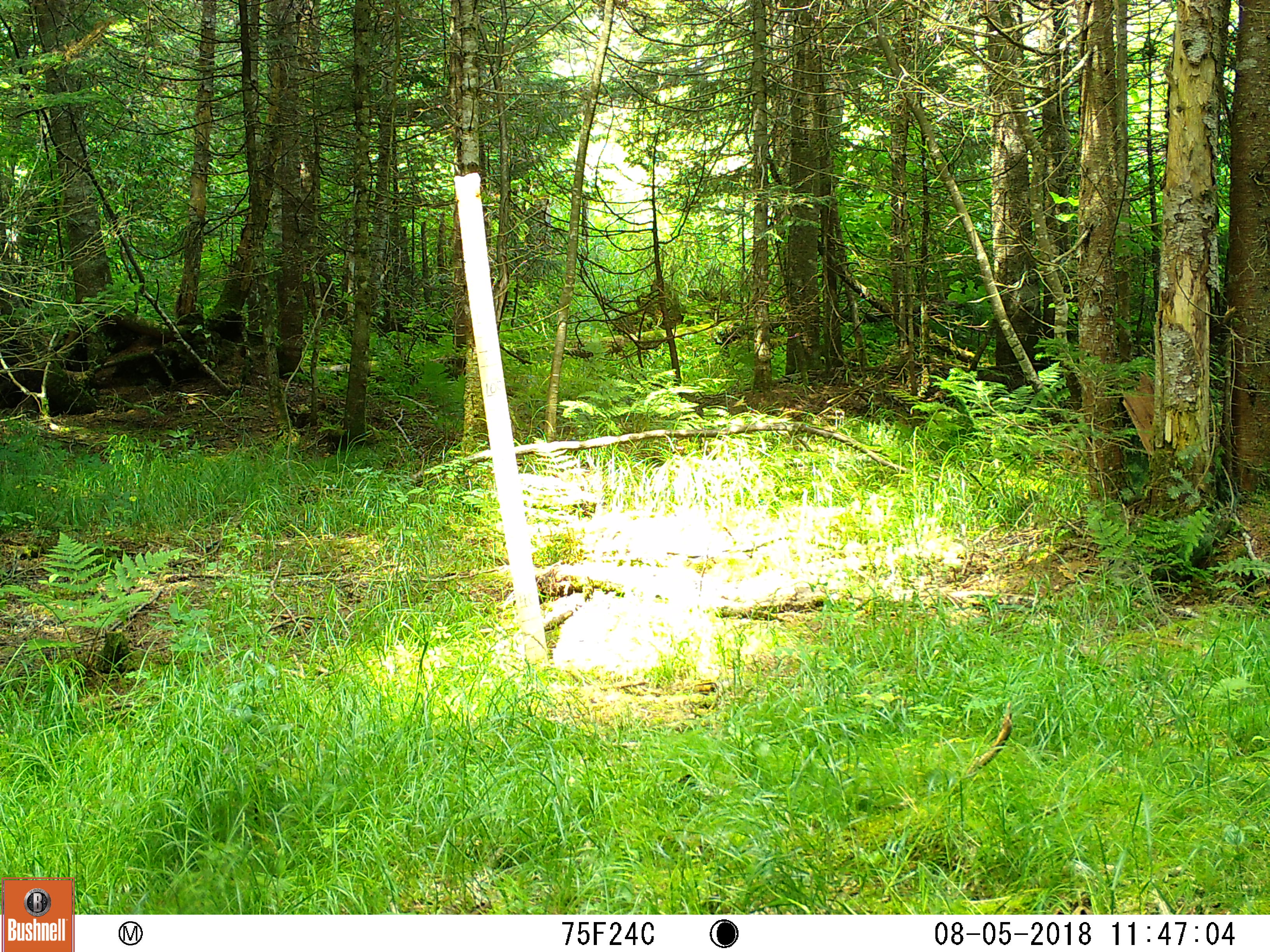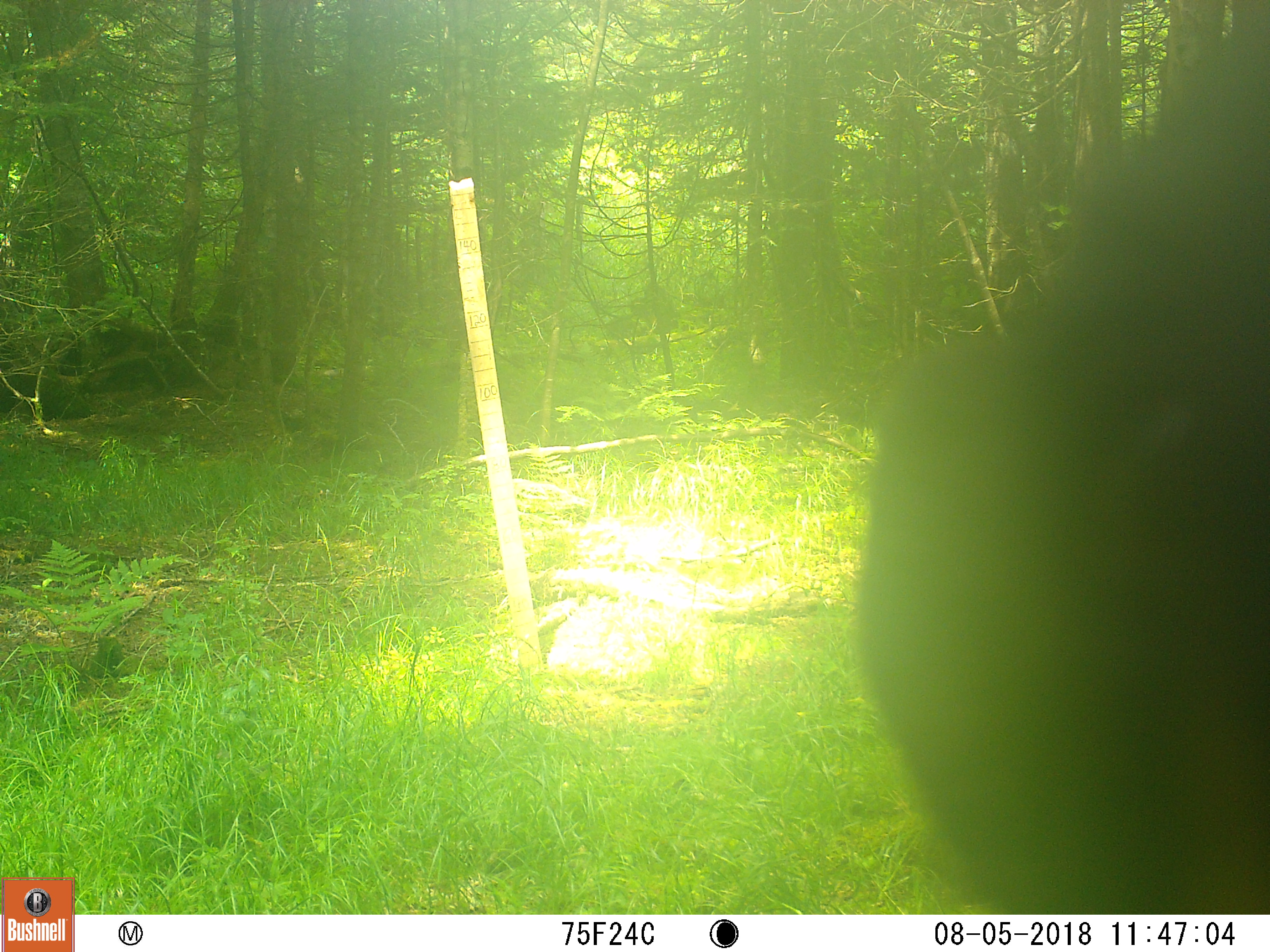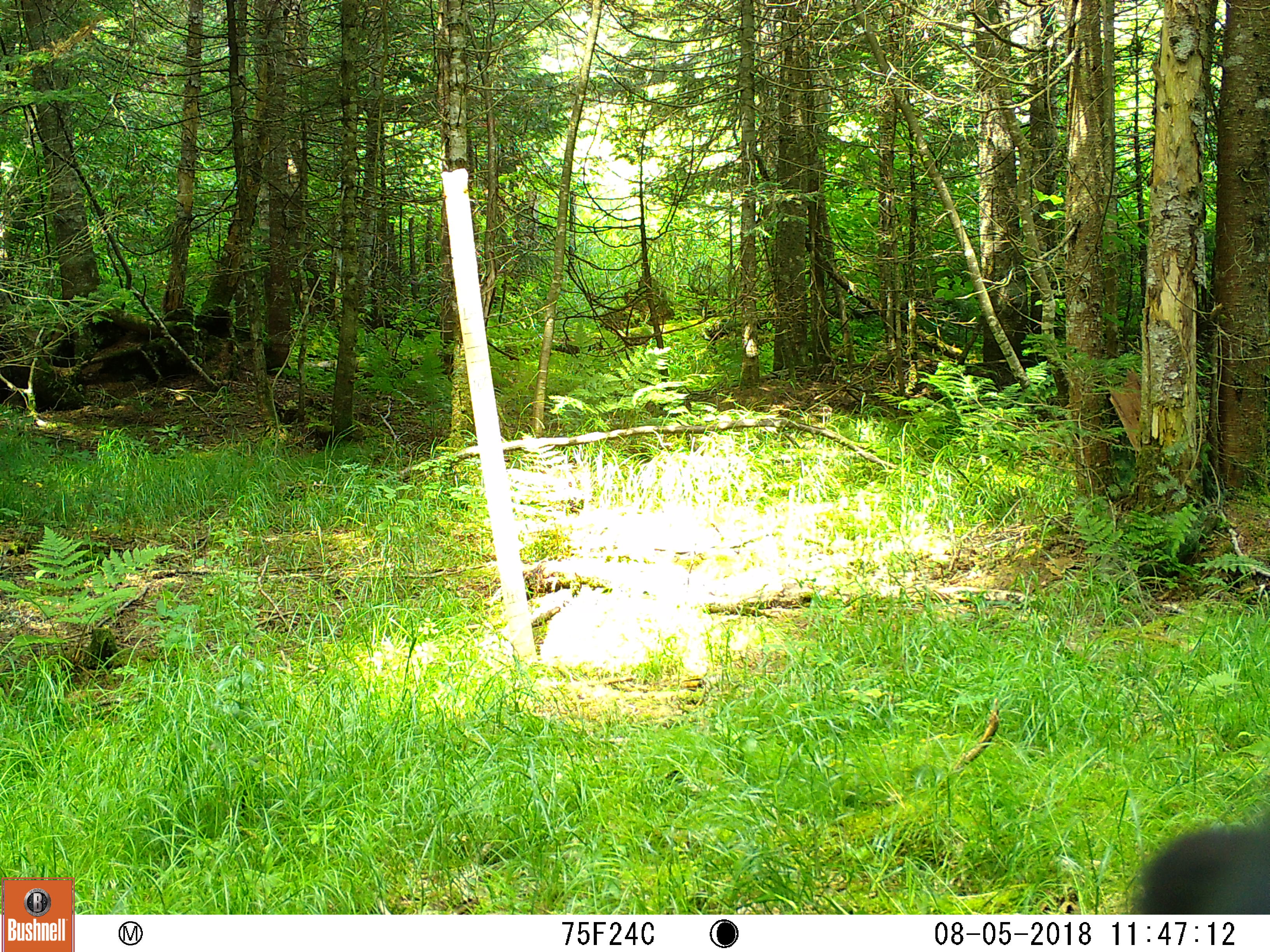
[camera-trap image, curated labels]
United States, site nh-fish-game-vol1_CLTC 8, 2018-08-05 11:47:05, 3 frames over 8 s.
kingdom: Animalia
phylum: Chordata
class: Mammalia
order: Carnivora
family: Ursidae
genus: Ursus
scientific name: Ursus americanus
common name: black bear